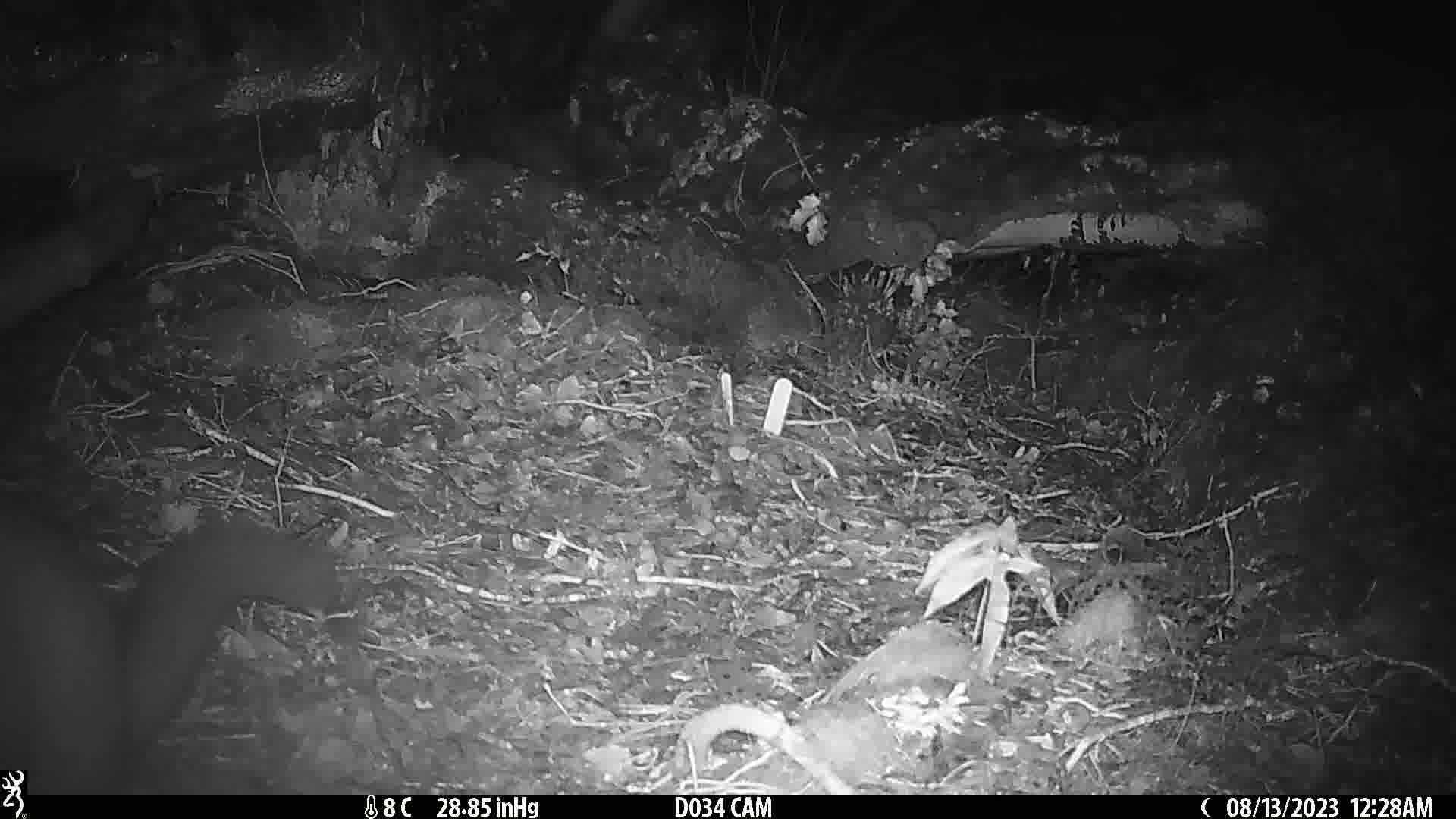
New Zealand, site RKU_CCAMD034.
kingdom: Animalia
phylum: Chordata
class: Mammalia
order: Diprotodontia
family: Phalangeridae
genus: Trichosurus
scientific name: Trichosurus vulpecula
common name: common brushtail possum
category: possum